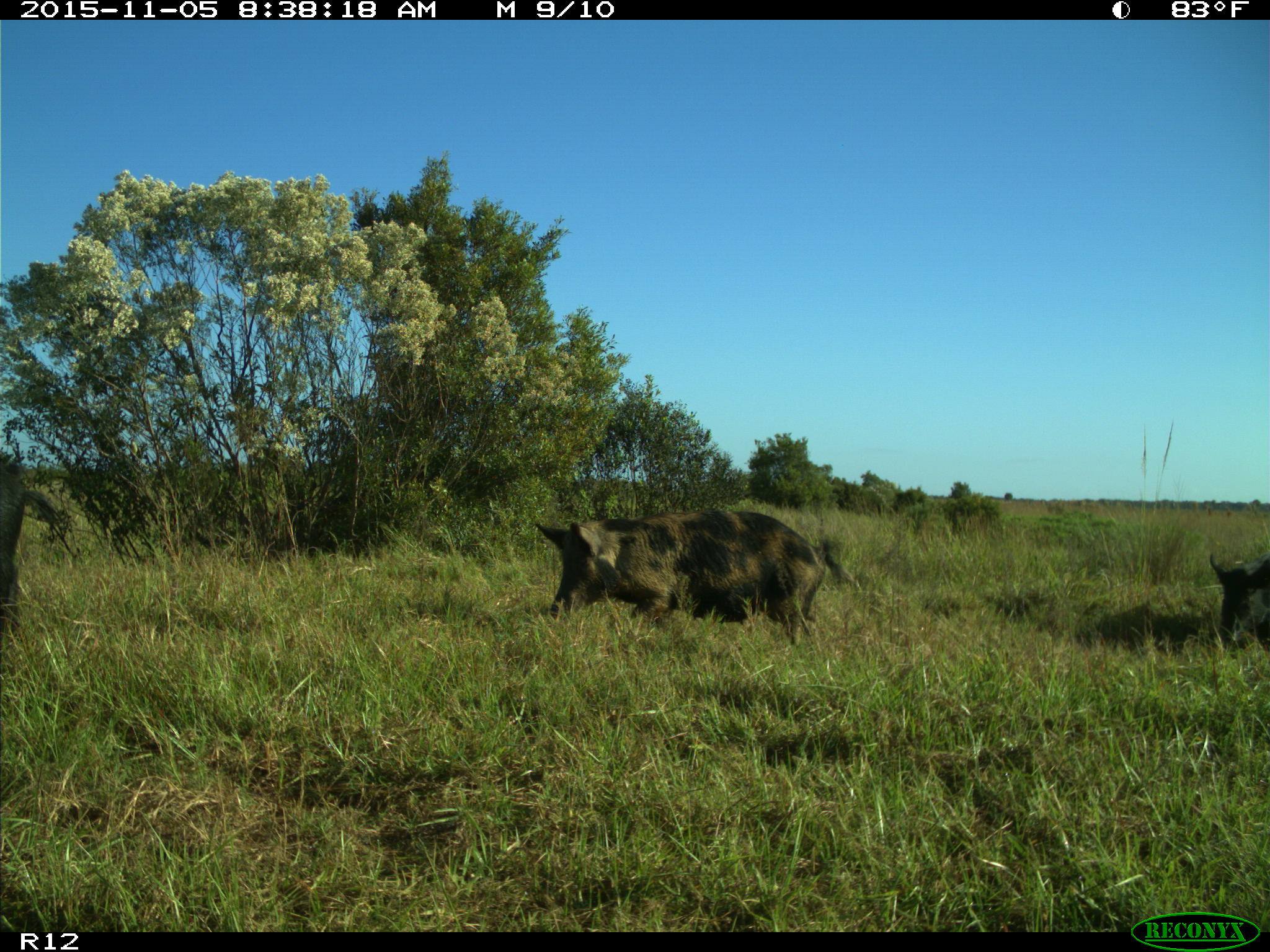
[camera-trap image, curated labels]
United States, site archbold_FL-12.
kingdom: Animalia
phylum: Chordata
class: Mammalia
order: Artiodactyla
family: Suidae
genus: Sus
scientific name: Sus scrofa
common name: wild boar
Sus scrofa (wild boar).